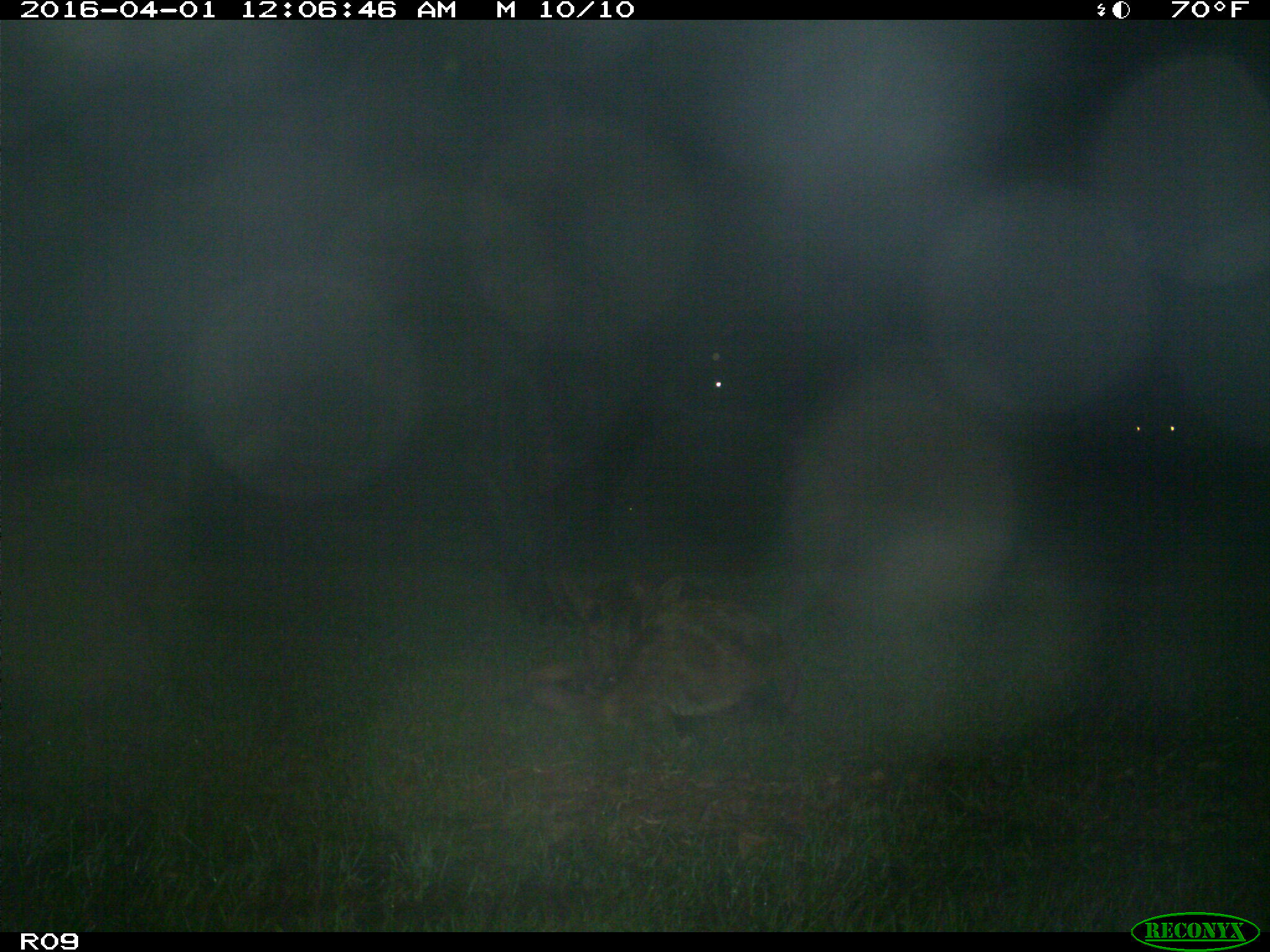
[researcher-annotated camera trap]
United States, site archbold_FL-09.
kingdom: Animalia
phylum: Chordata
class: Mammalia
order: Artiodactyla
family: Bovidae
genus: Bos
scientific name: Bos taurus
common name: domestic cow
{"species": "Bos taurus (domestic cow)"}